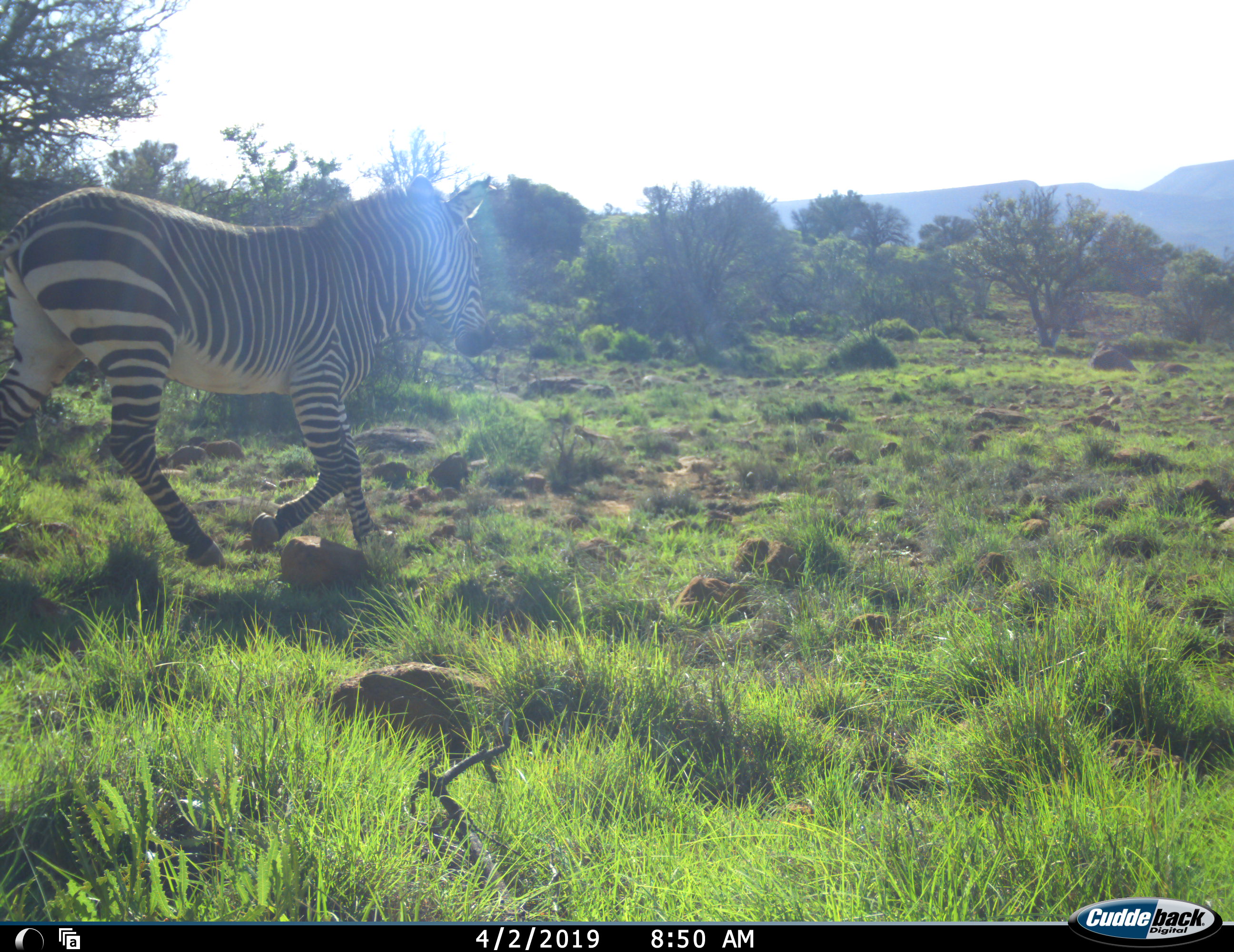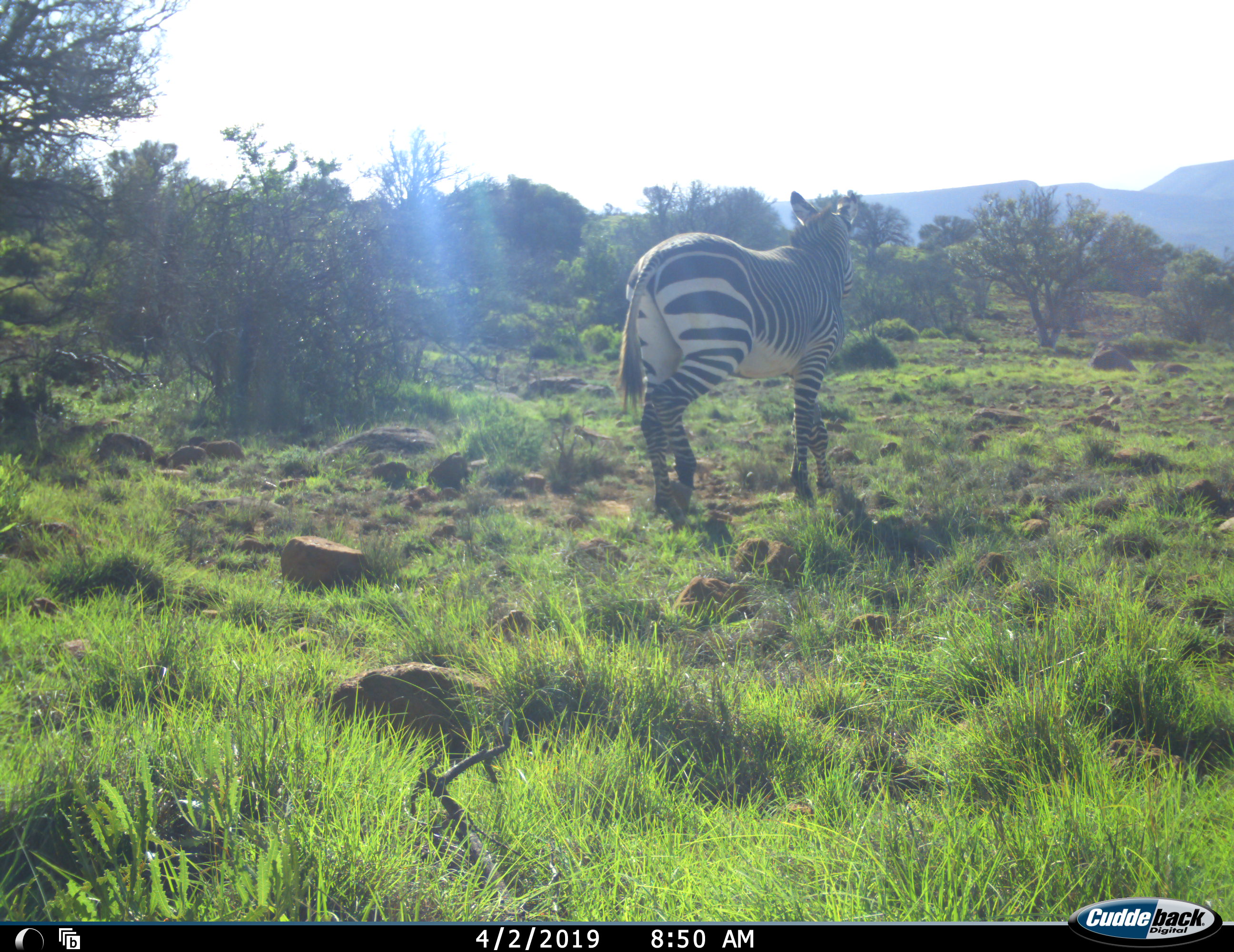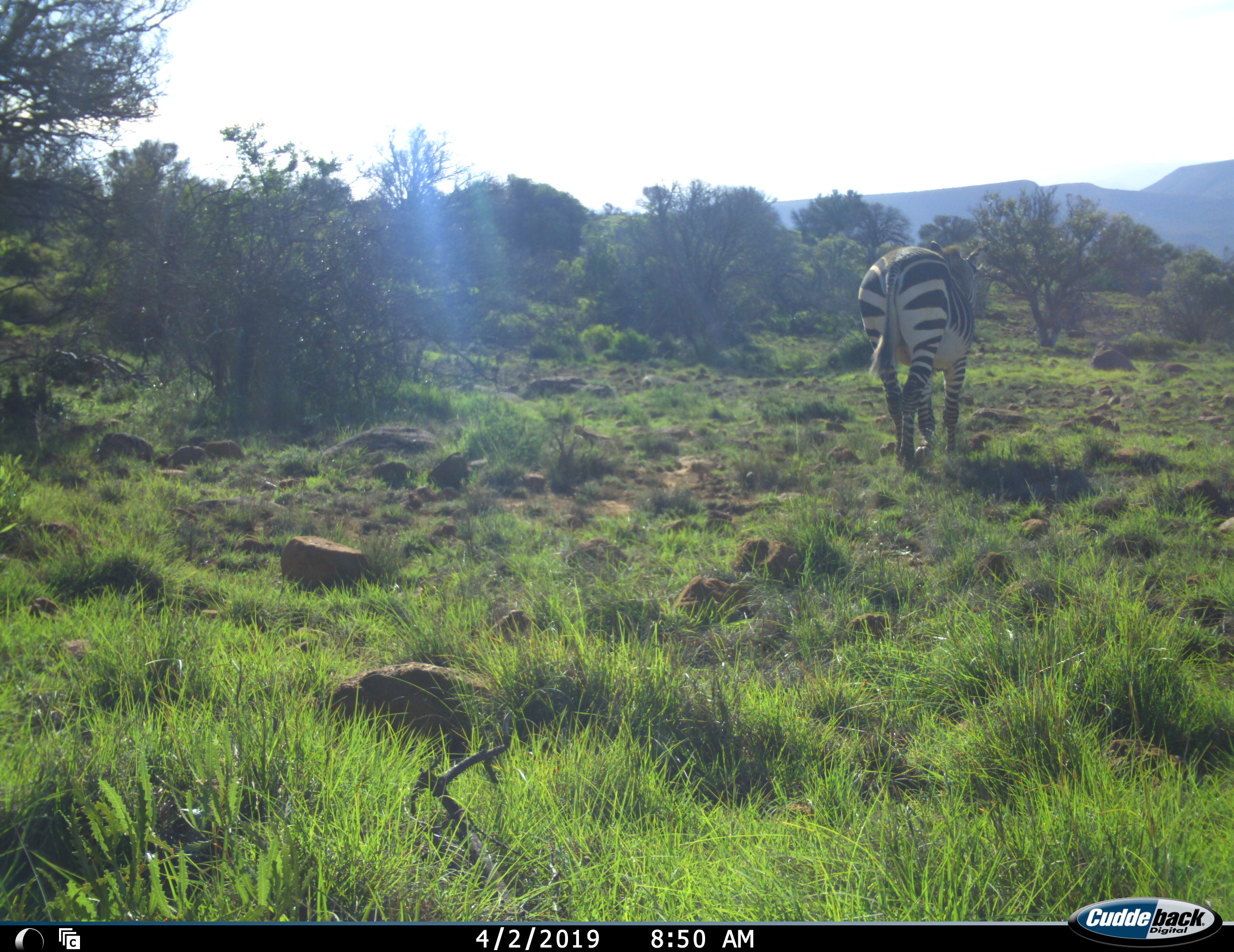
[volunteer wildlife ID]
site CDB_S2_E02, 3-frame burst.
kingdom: Animalia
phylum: Chordata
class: Mammalia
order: Perissodactyla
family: Equidae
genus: Equus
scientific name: Equus zebra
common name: mountain zebra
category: zebramountain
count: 1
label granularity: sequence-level